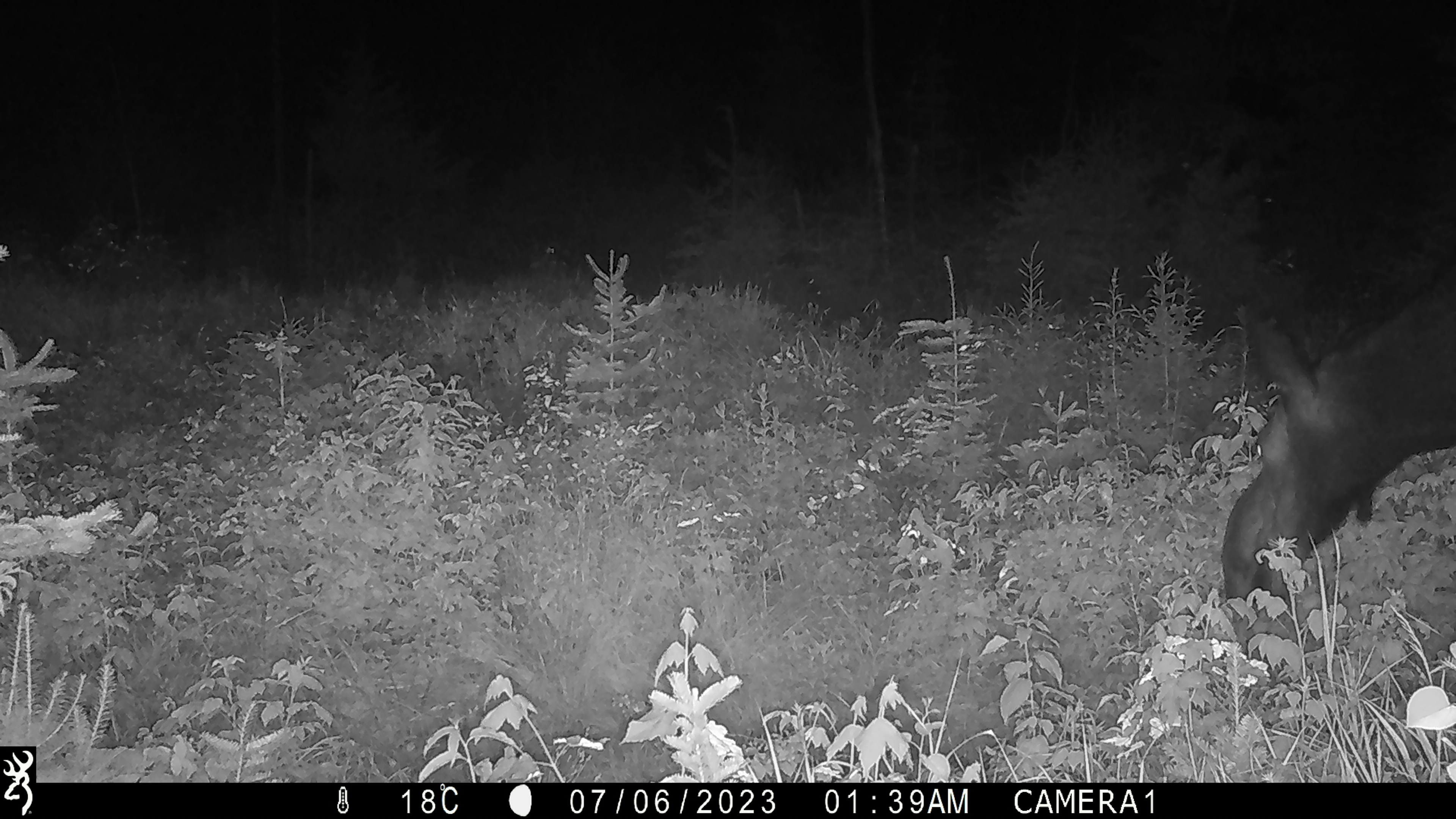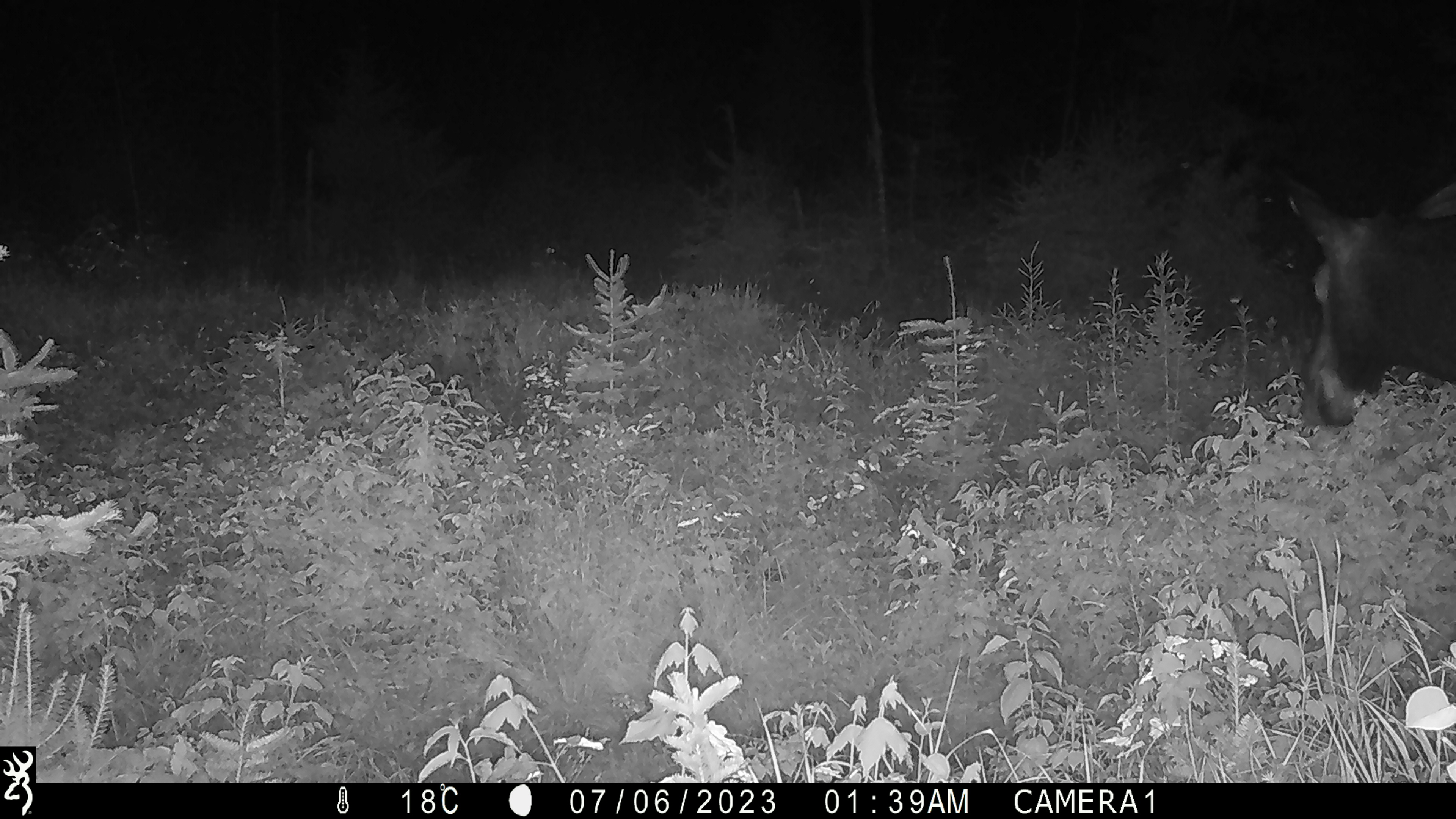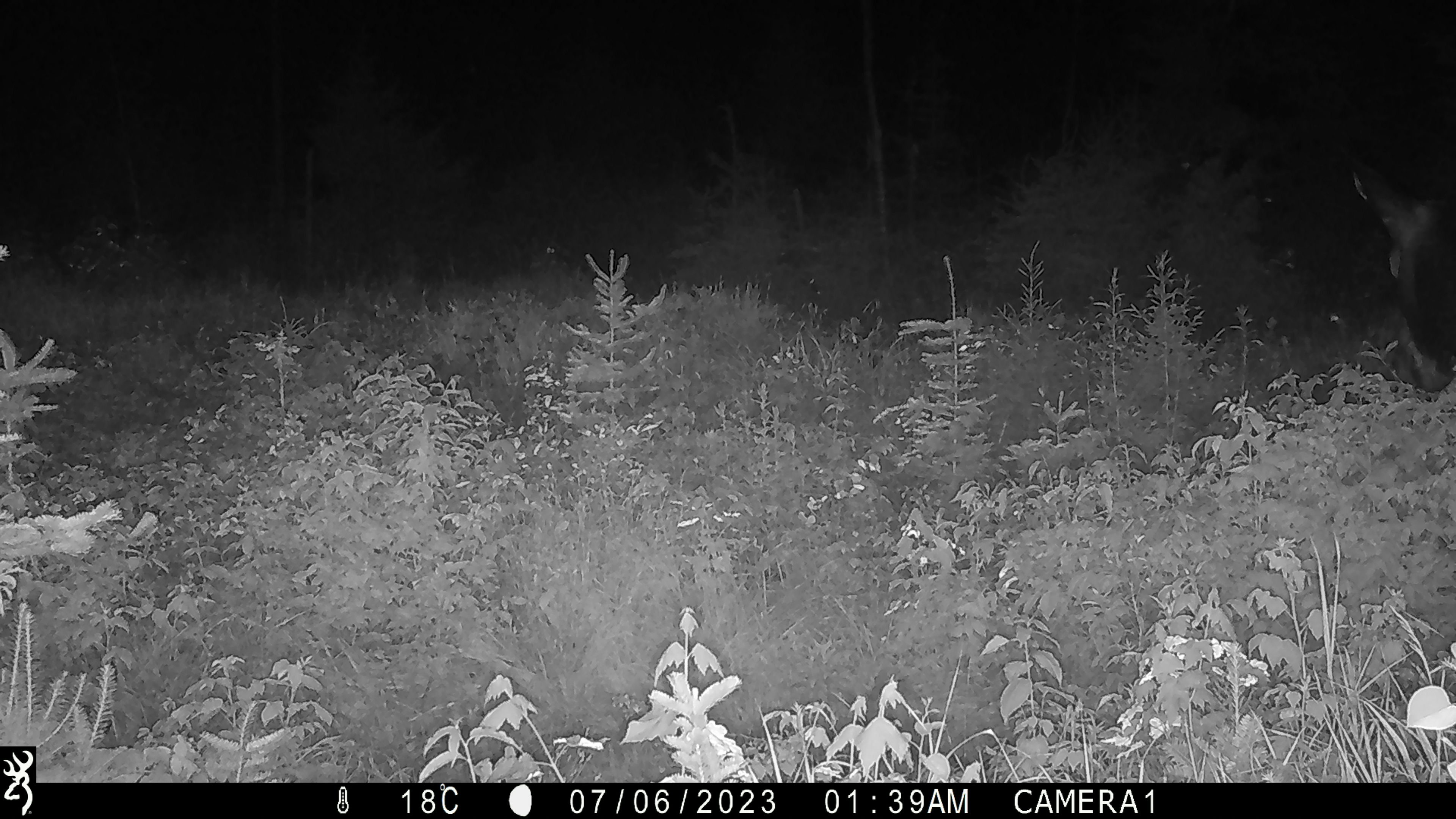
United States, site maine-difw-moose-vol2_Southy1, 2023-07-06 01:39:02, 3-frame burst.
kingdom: Animalia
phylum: Chordata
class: Mammalia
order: Artiodactyla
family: Cervidae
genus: Alces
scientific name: Alces alces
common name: moose